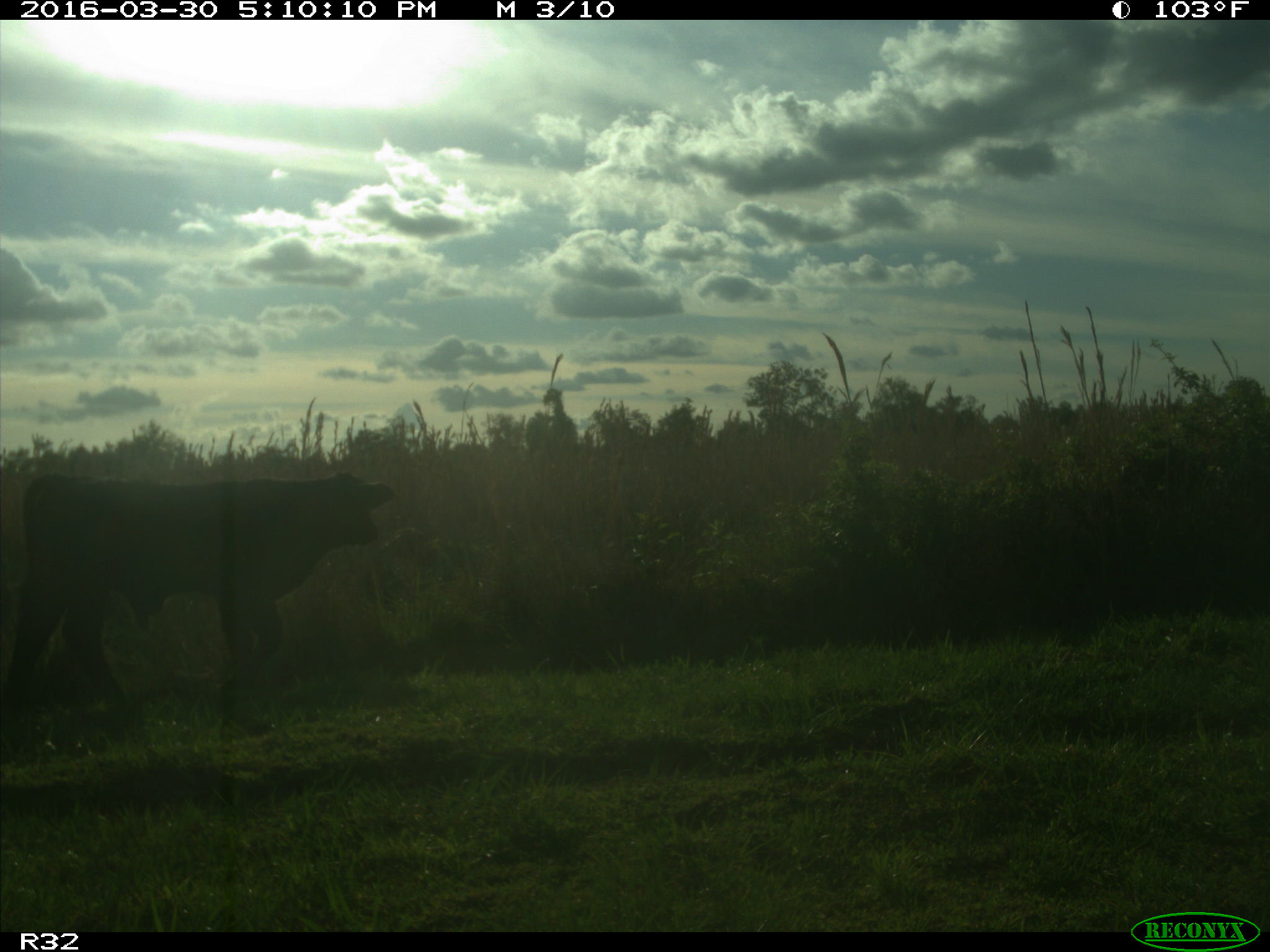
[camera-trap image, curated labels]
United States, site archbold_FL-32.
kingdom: Animalia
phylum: Chordata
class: Mammalia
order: Artiodactyla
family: Bovidae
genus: Bos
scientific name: Bos taurus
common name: domestic cow